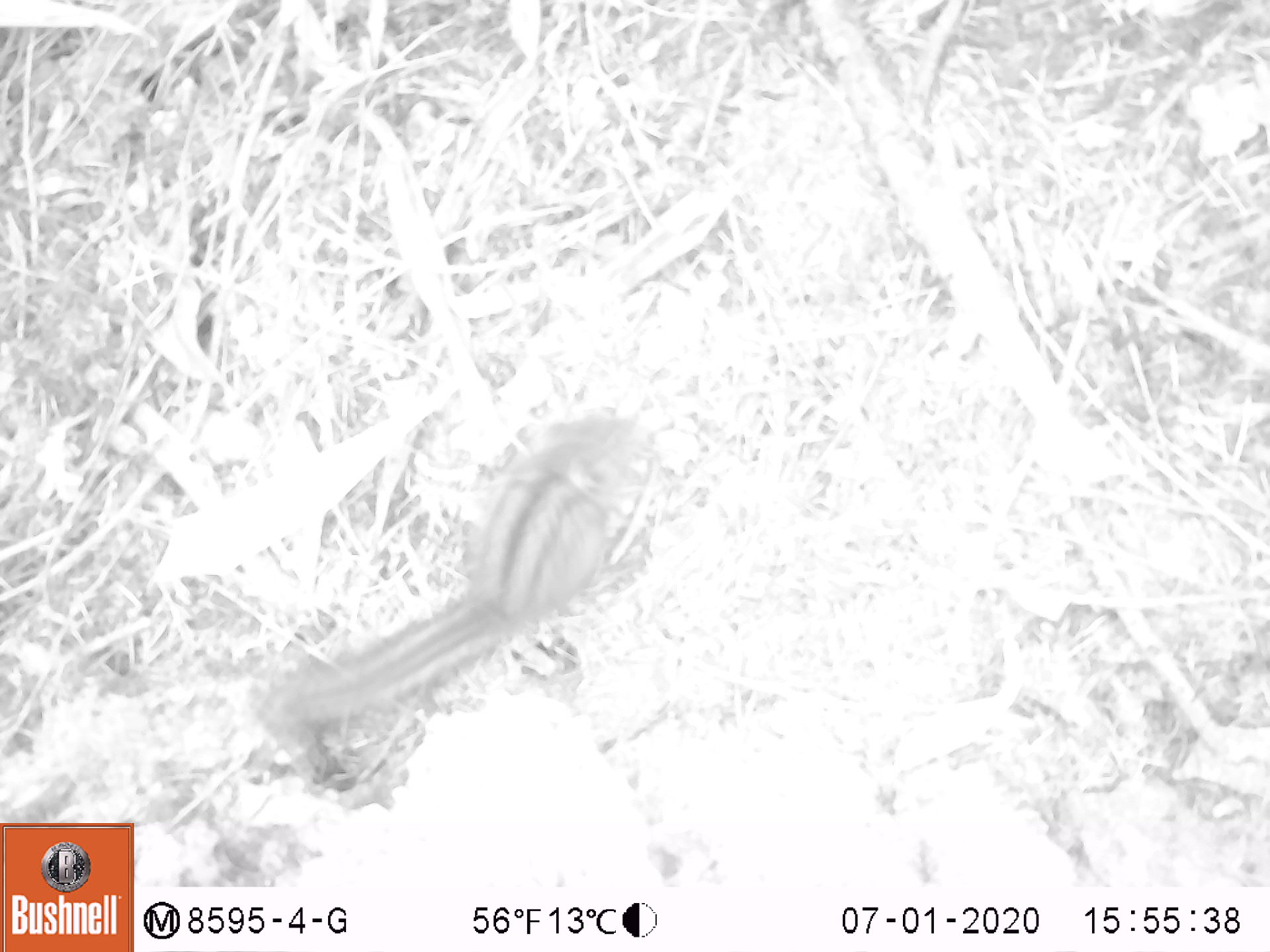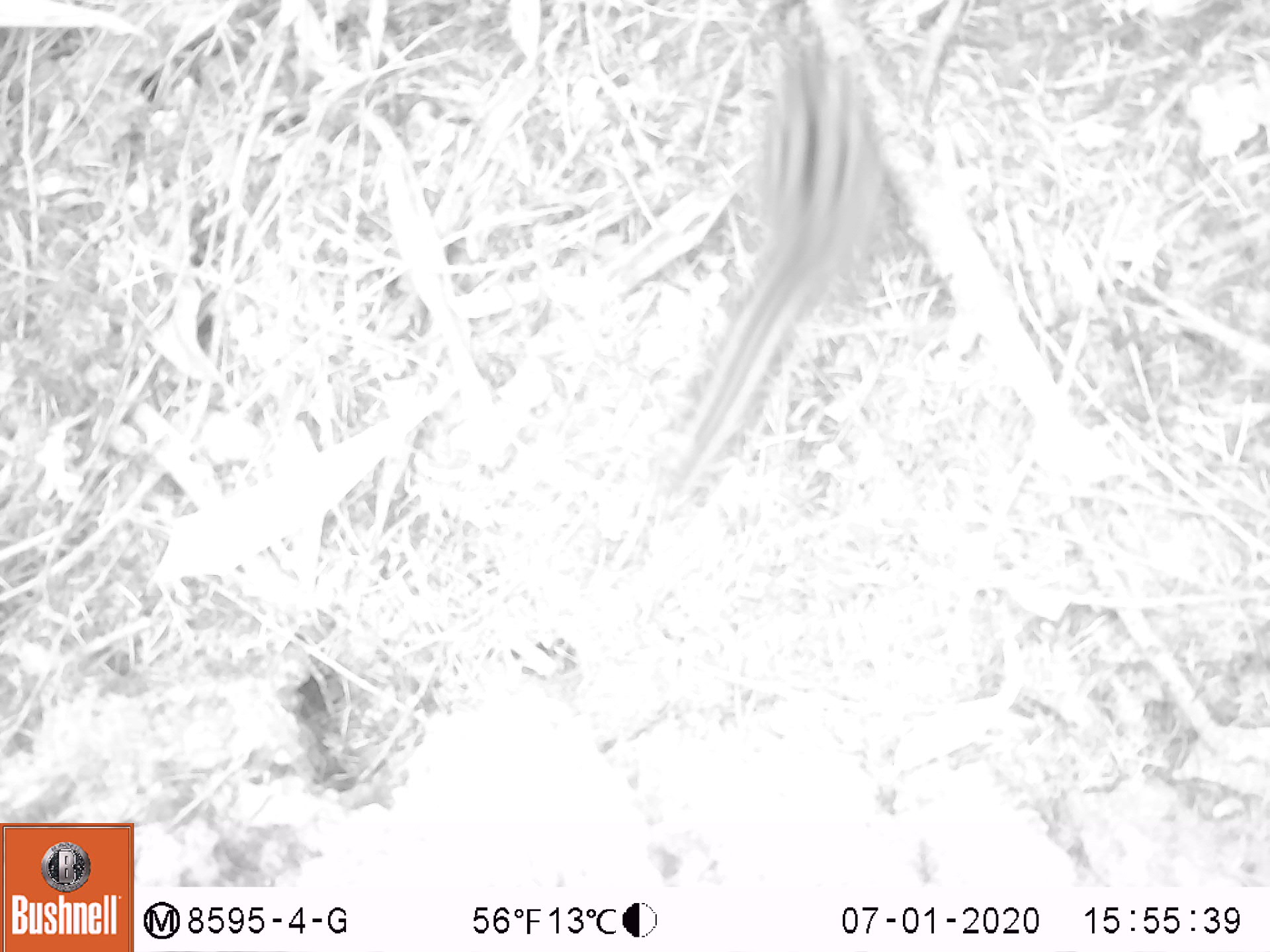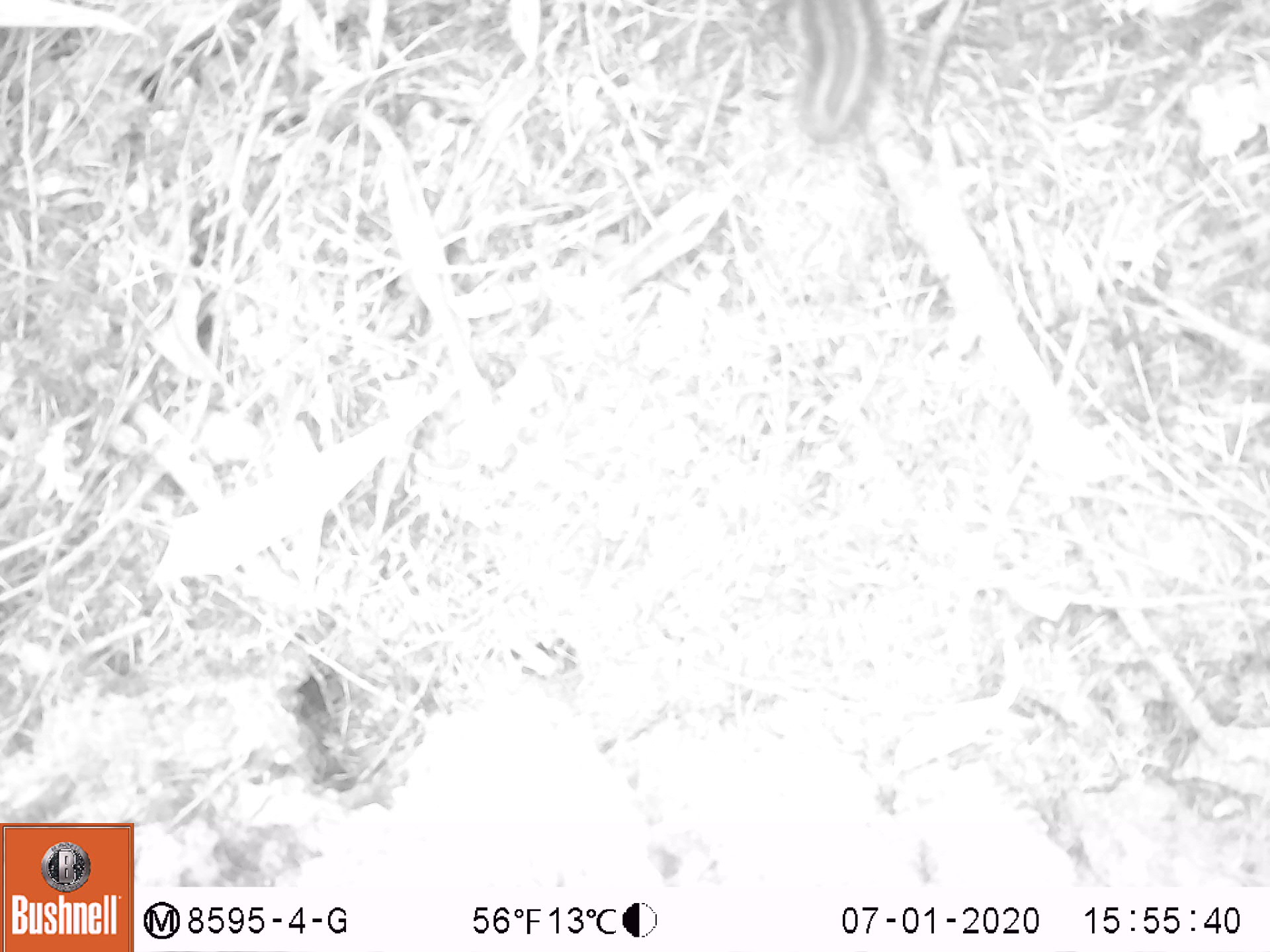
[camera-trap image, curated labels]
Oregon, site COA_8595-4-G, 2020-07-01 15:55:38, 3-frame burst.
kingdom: Animalia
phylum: Chordata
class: Mammalia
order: Rodentia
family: Sciuridae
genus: Neotamias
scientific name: Neotamias townsendii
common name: townsend's chipmunk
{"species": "townsend's chipmunk (Neotamias townsendii)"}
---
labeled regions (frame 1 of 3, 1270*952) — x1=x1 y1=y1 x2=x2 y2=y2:
townsend's chipmunk: x1=243 y1=397 x2=651 y2=748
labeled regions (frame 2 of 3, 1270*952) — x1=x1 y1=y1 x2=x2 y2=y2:
townsend's chipmunk: x1=651 y1=29 x2=893 y2=516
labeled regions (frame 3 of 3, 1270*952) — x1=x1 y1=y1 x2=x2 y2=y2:
townsend's chipmunk: x1=790 y1=2 x2=900 y2=159